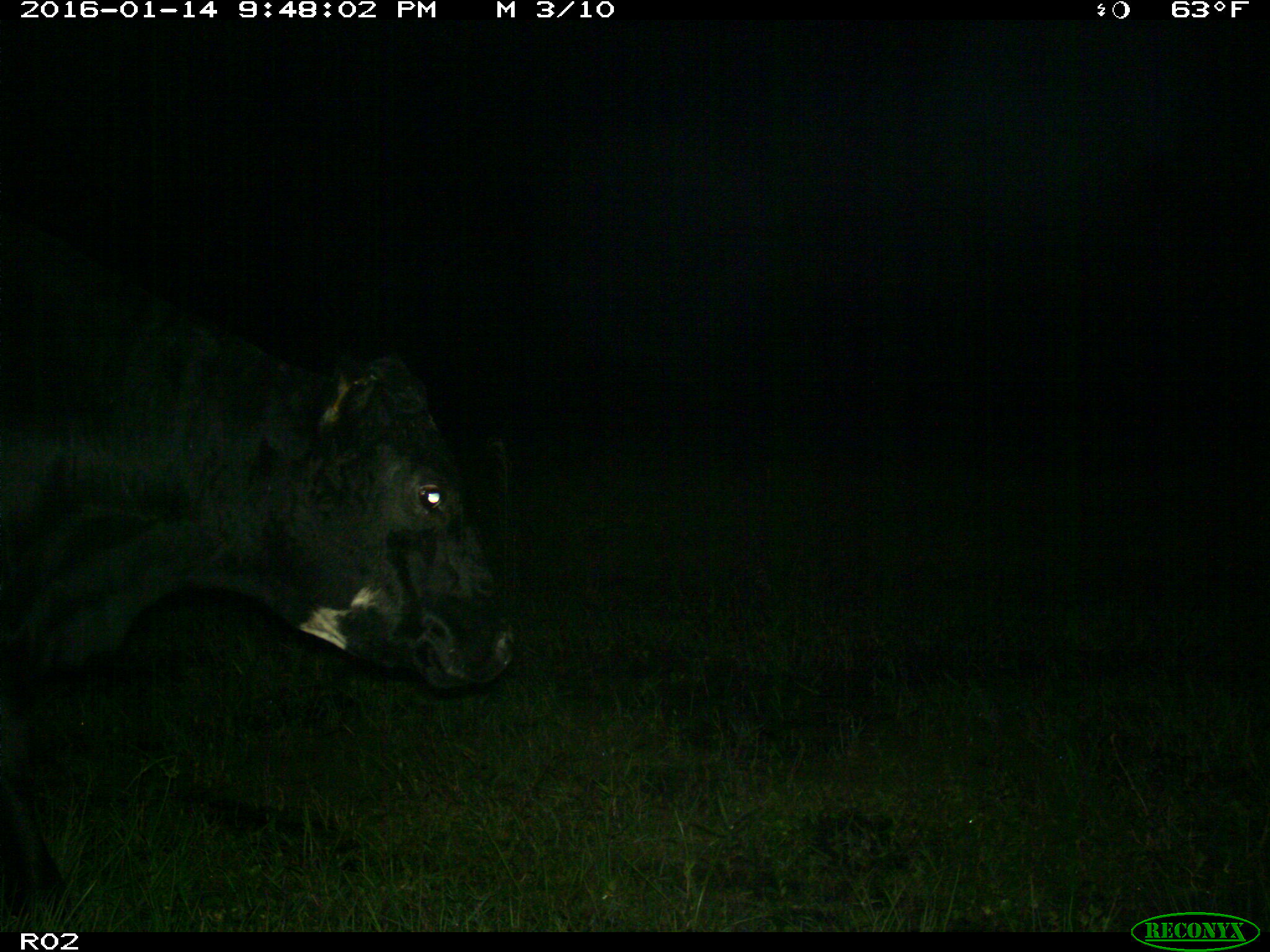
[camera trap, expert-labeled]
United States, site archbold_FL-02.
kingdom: Animalia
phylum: Chordata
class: Mammalia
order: Artiodactyla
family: Bovidae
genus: Bos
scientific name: Bos taurus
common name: domestic cow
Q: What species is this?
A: Bos taurus (domestic cow).